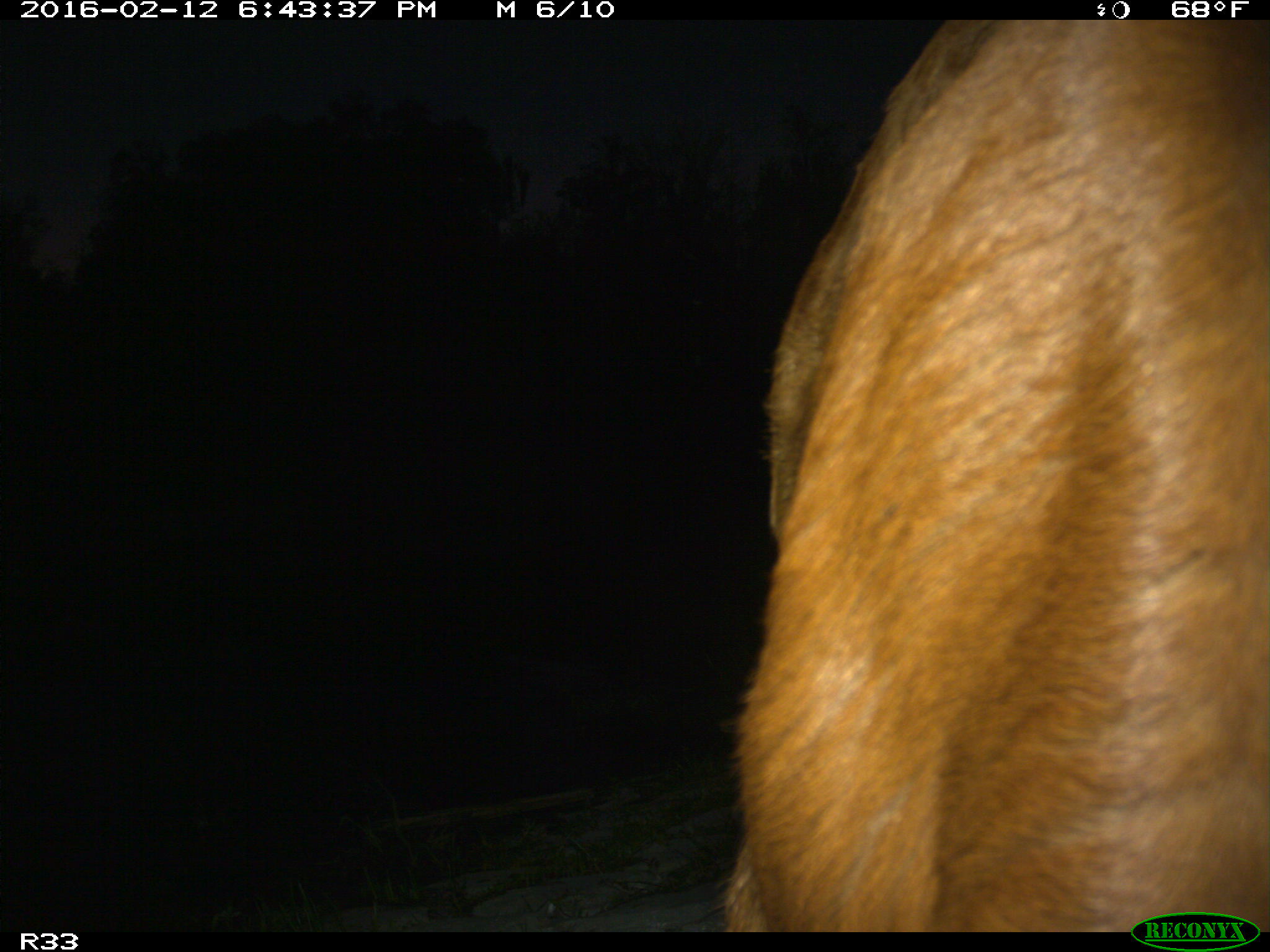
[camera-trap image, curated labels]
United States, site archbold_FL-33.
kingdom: Animalia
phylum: Chordata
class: Mammalia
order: Artiodactyla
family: Bovidae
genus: Bos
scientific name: Bos taurus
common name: domestic cow